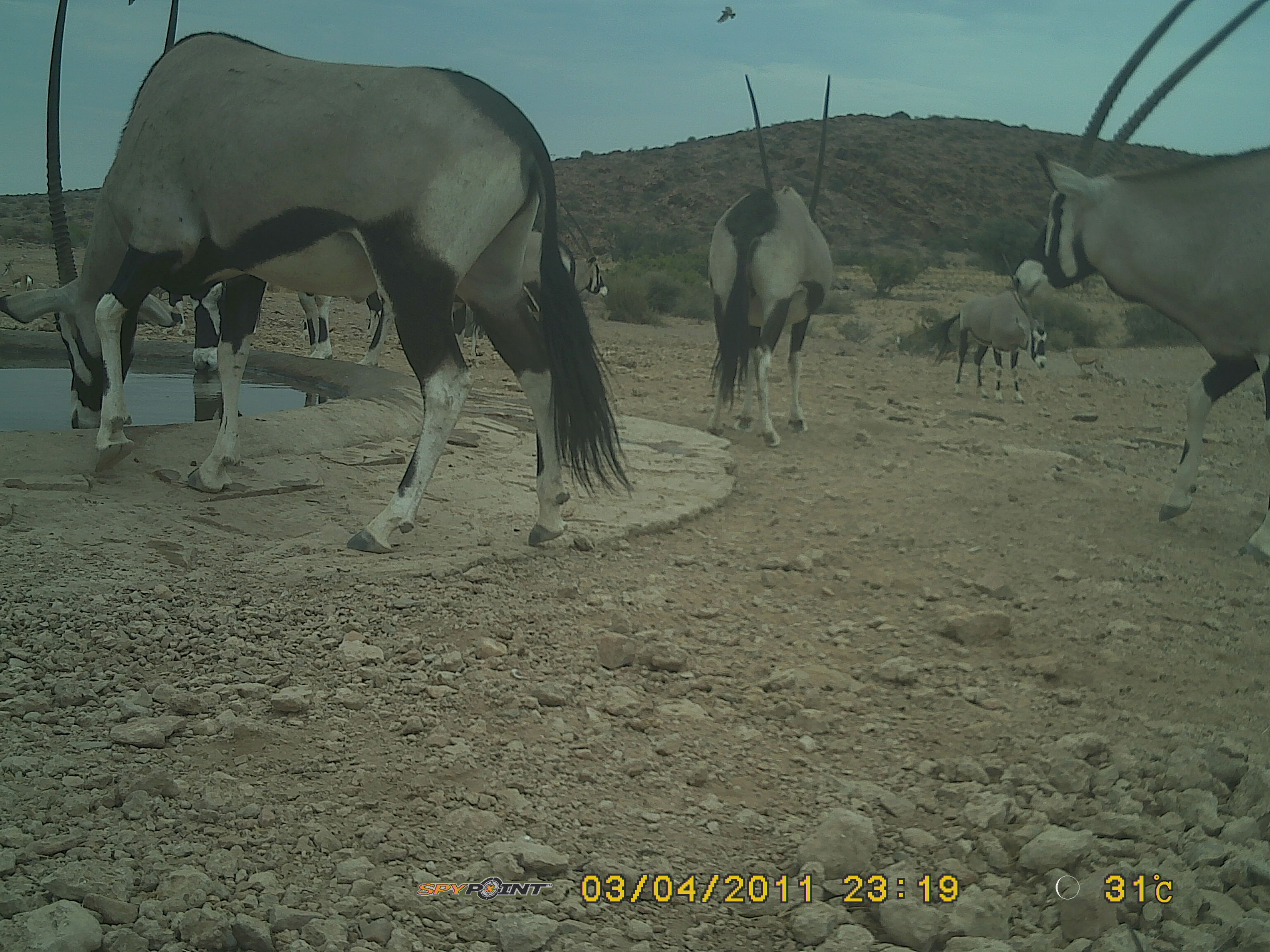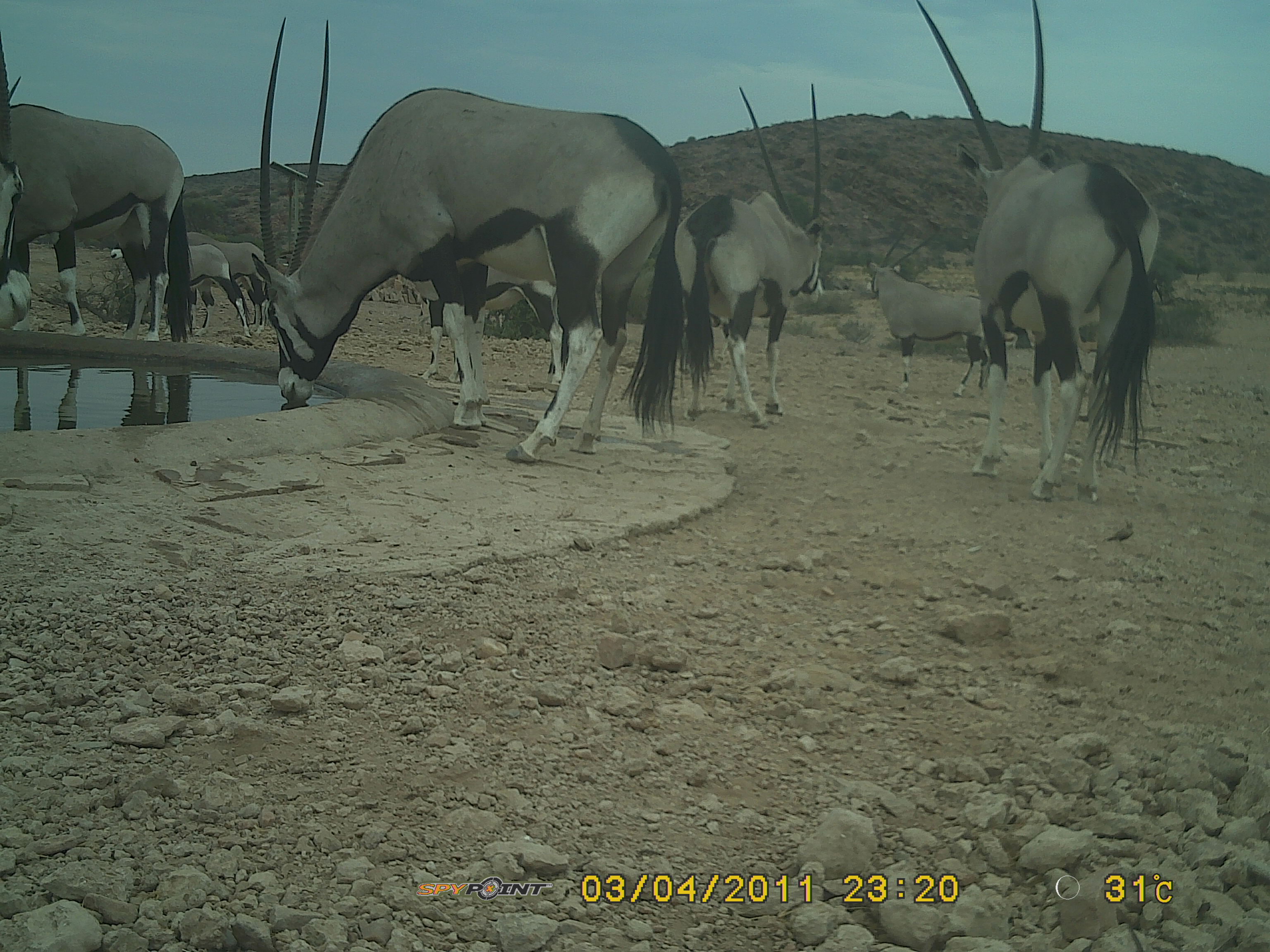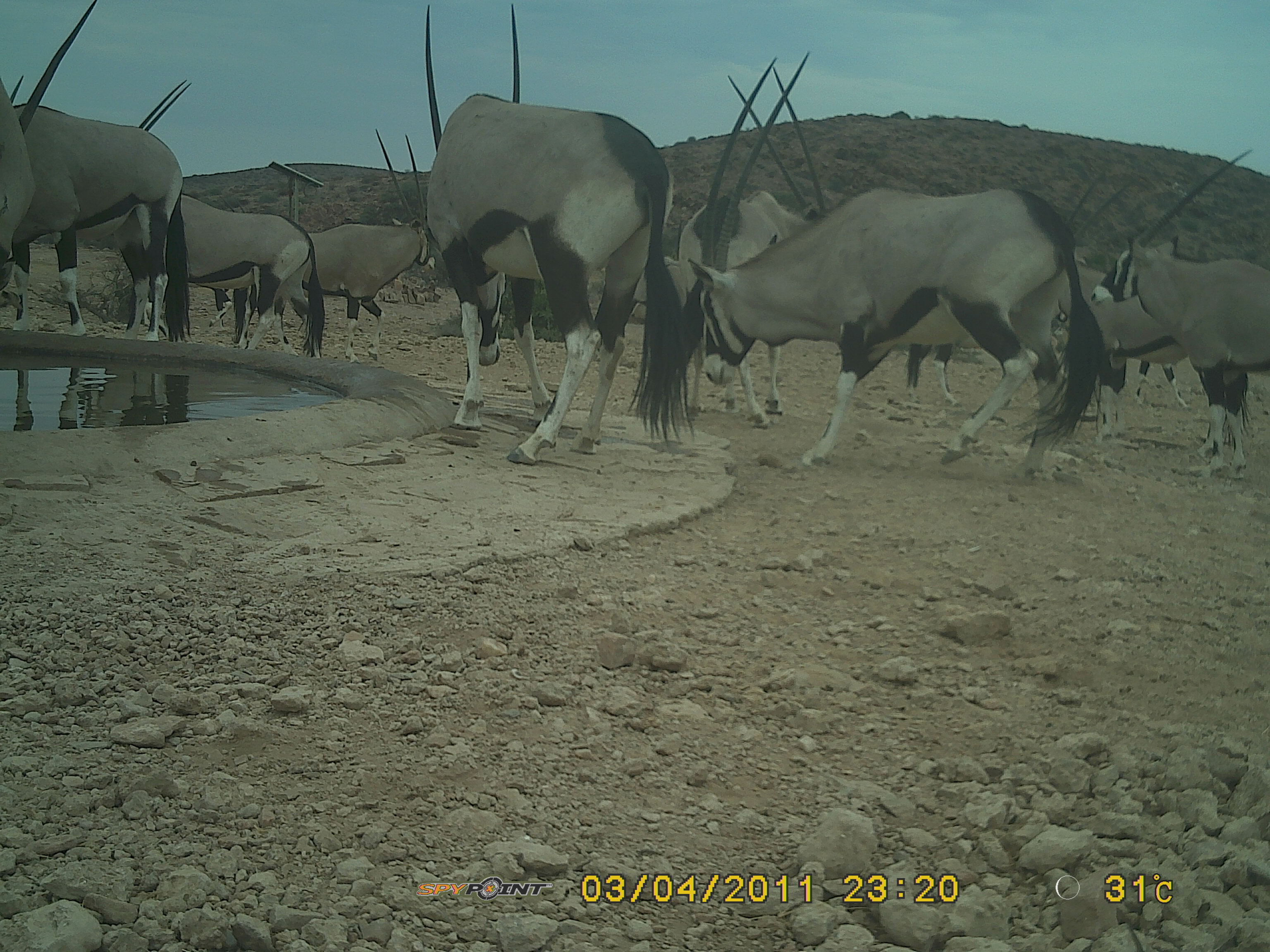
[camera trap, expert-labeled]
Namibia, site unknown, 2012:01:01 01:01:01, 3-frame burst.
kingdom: Animalia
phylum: Chordata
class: Mammalia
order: Artiodactyla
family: Bovidae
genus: Oryx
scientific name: Oryx gazella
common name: gemsbok